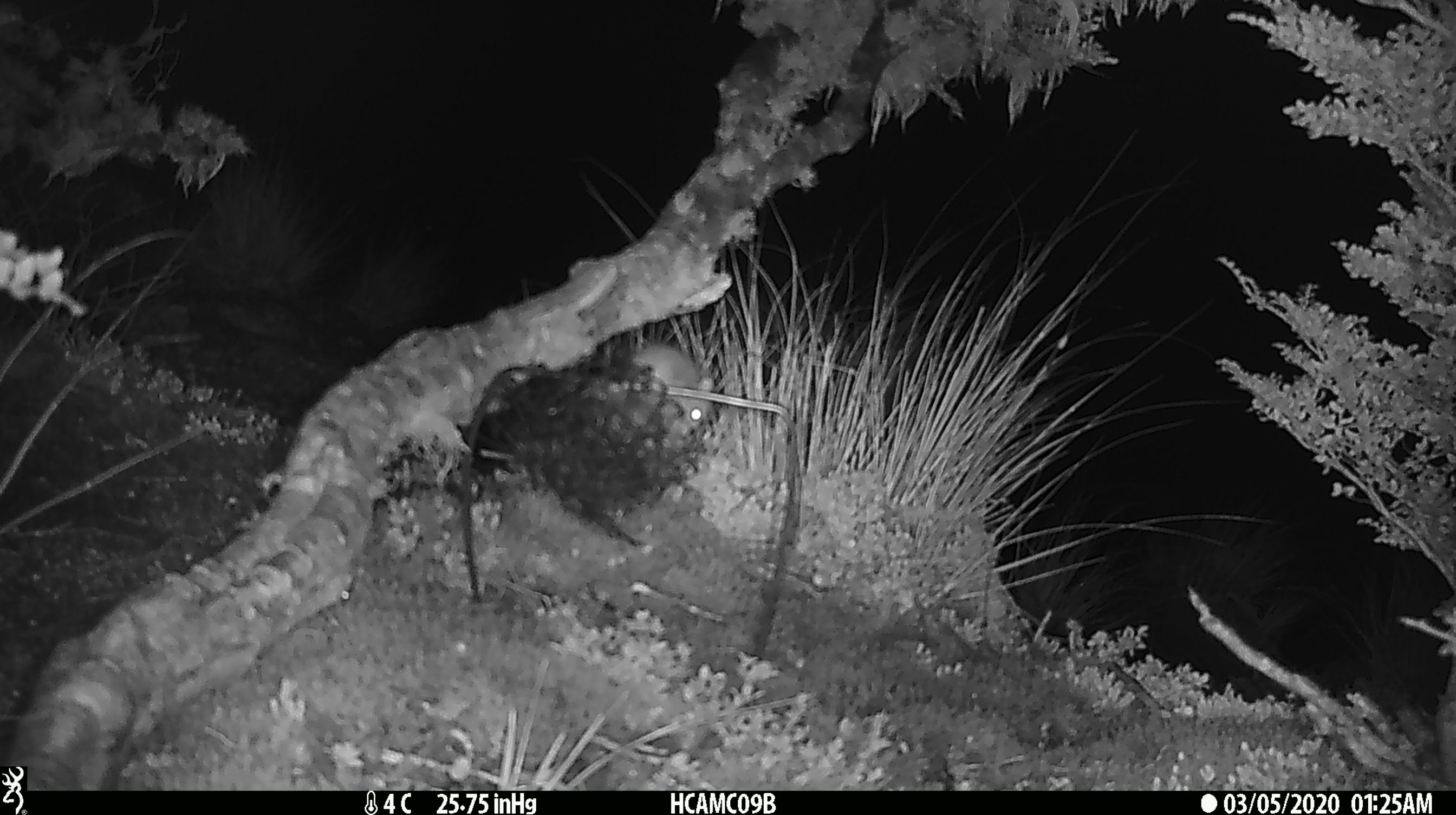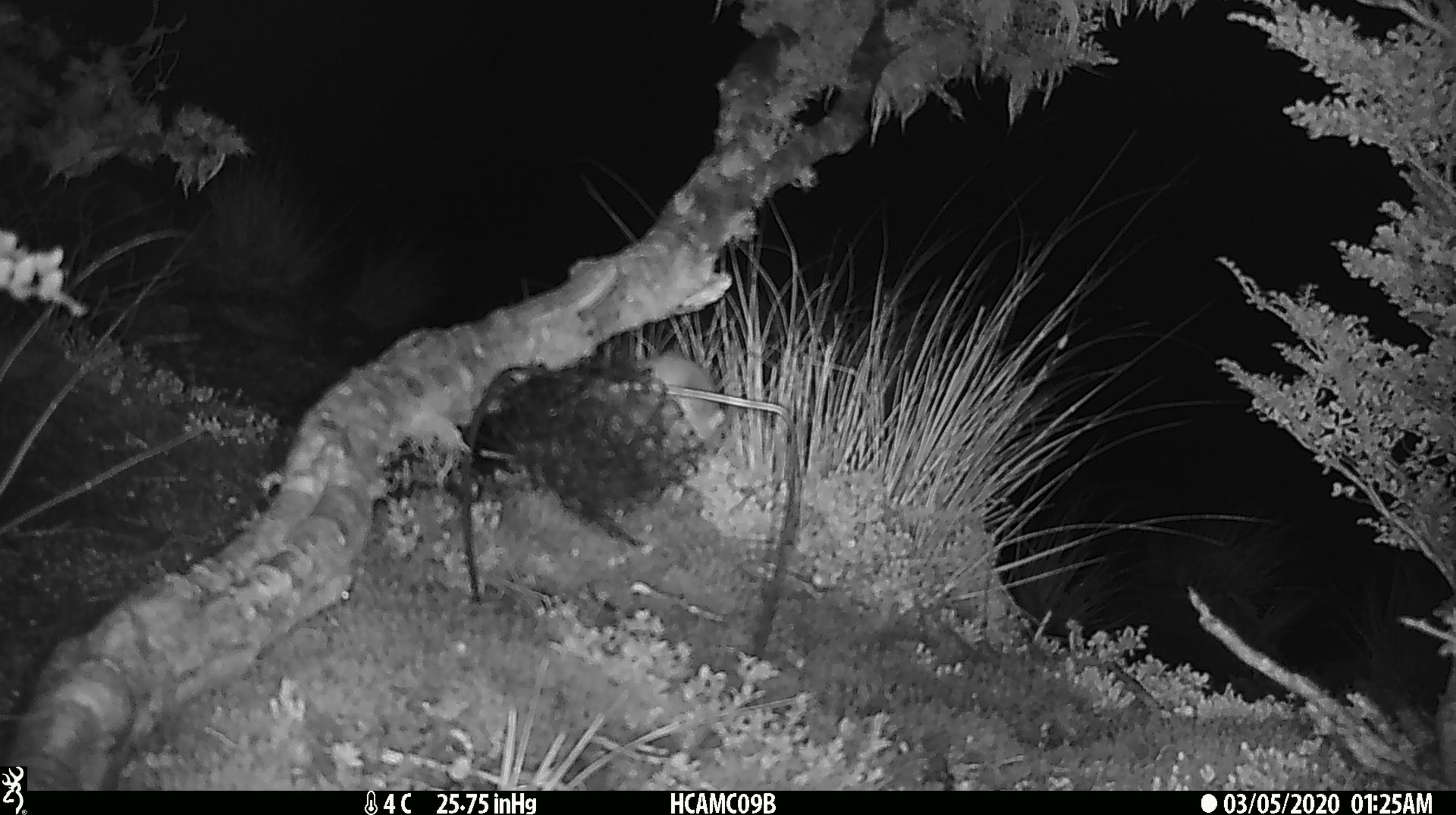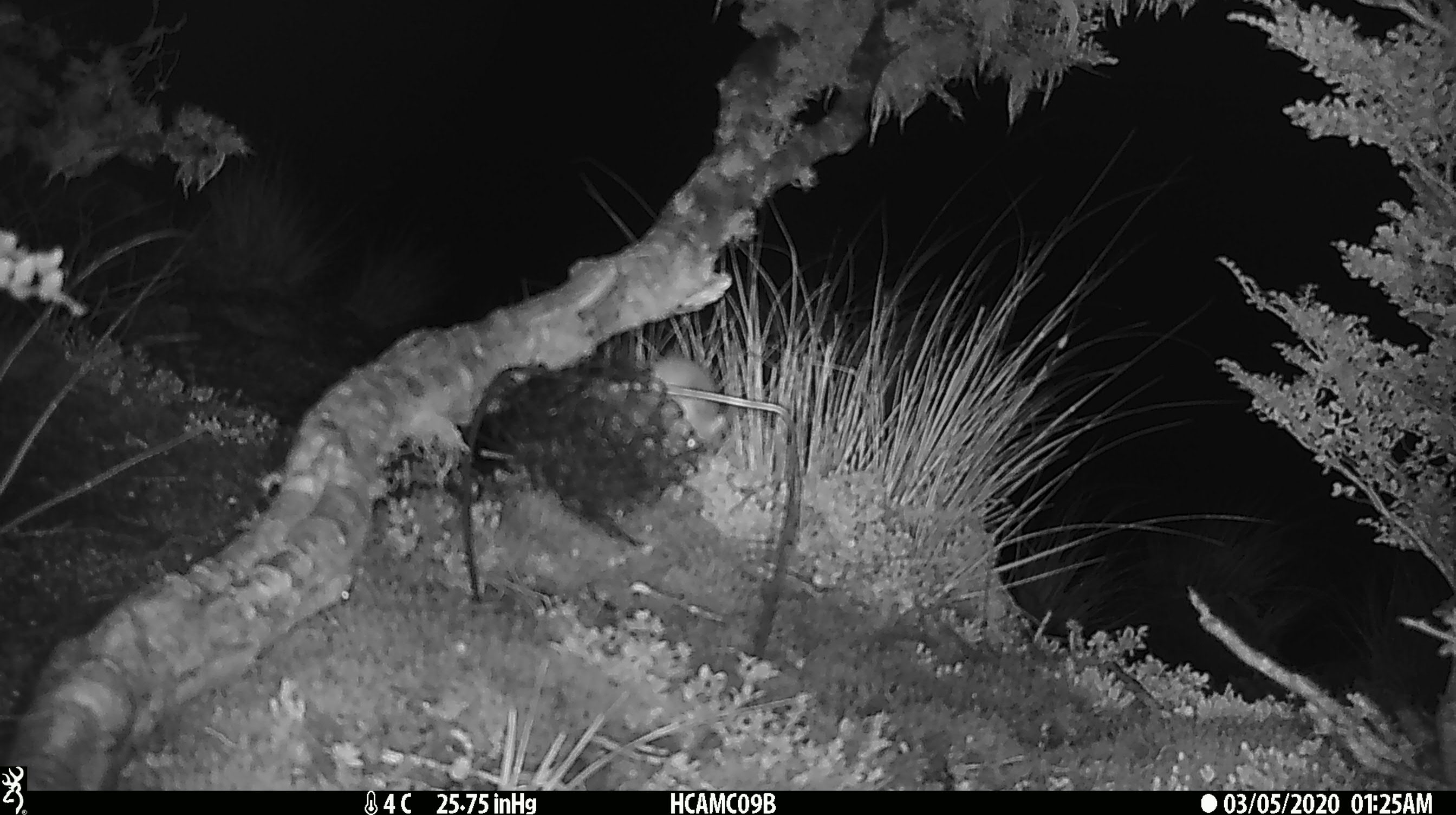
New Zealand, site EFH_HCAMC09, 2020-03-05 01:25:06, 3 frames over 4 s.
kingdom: Animalia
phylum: Chordata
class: Mammalia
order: Rodentia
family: Muridae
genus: Mus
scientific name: Mus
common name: mouse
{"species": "mouse (Mus)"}